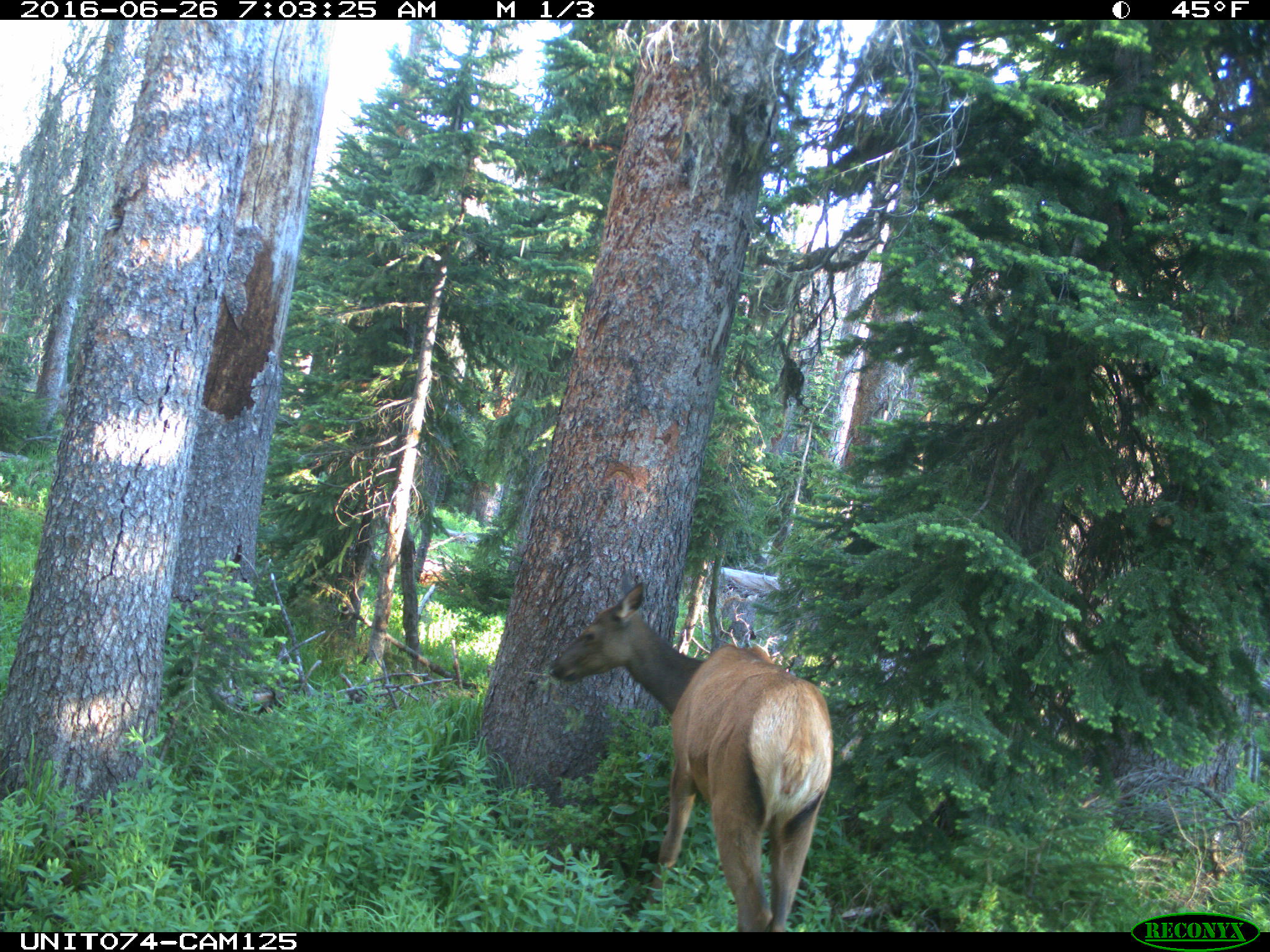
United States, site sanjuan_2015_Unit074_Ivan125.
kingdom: Animalia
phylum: Chordata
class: Mammalia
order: Artiodactyla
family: Cervidae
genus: Cervus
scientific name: Cervus elaphus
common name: red deer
Cervus elaphus (red deer).